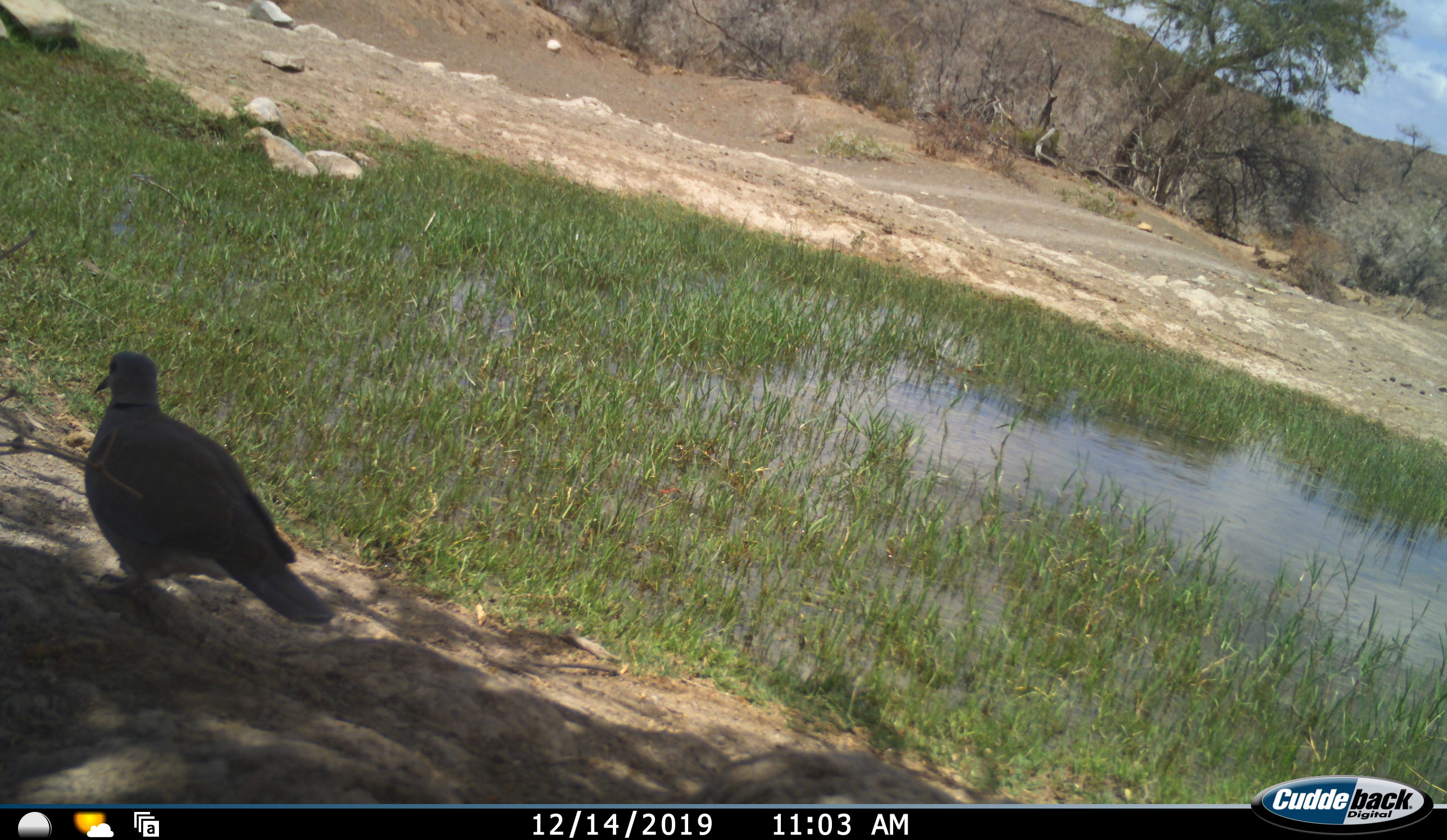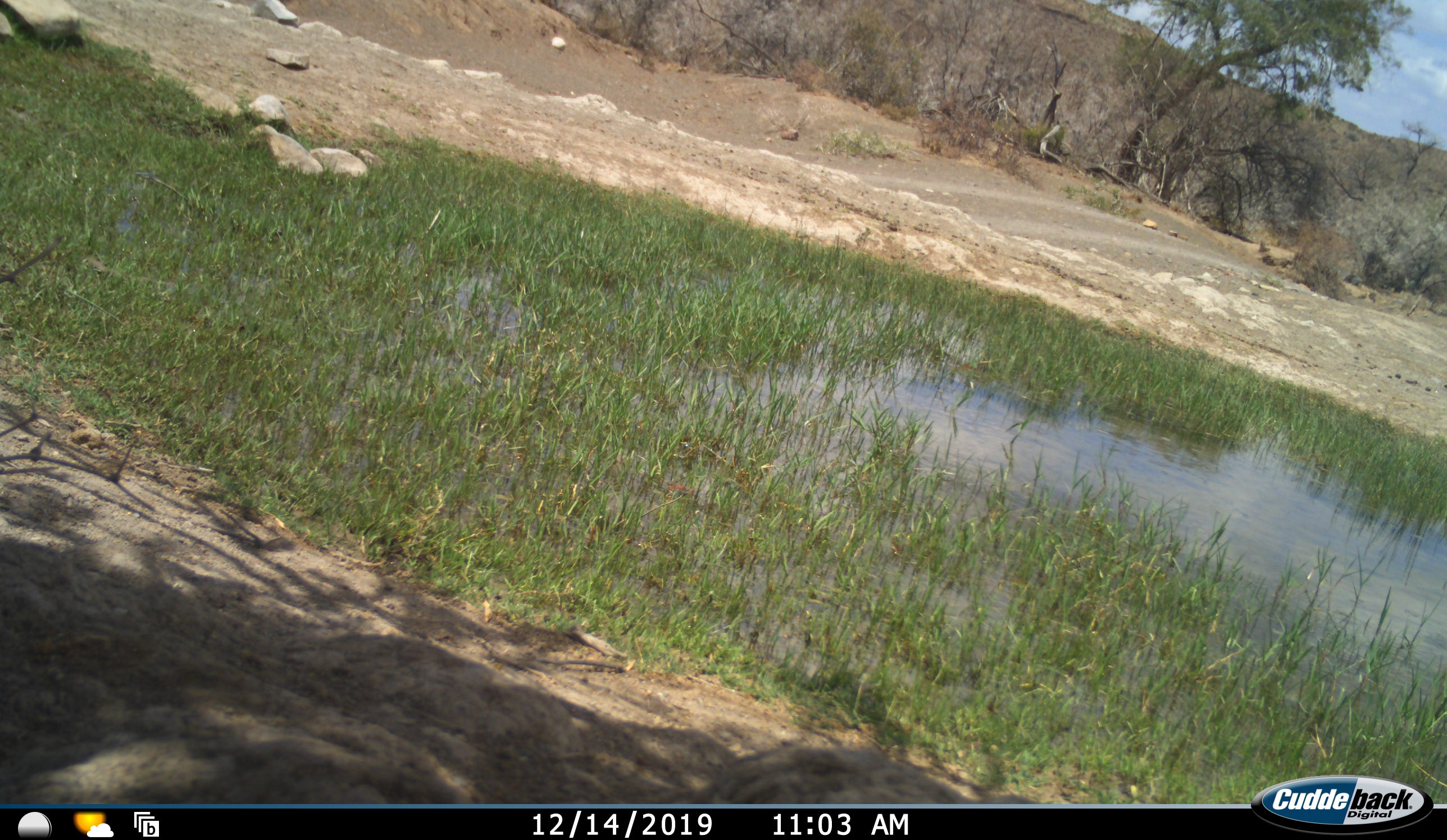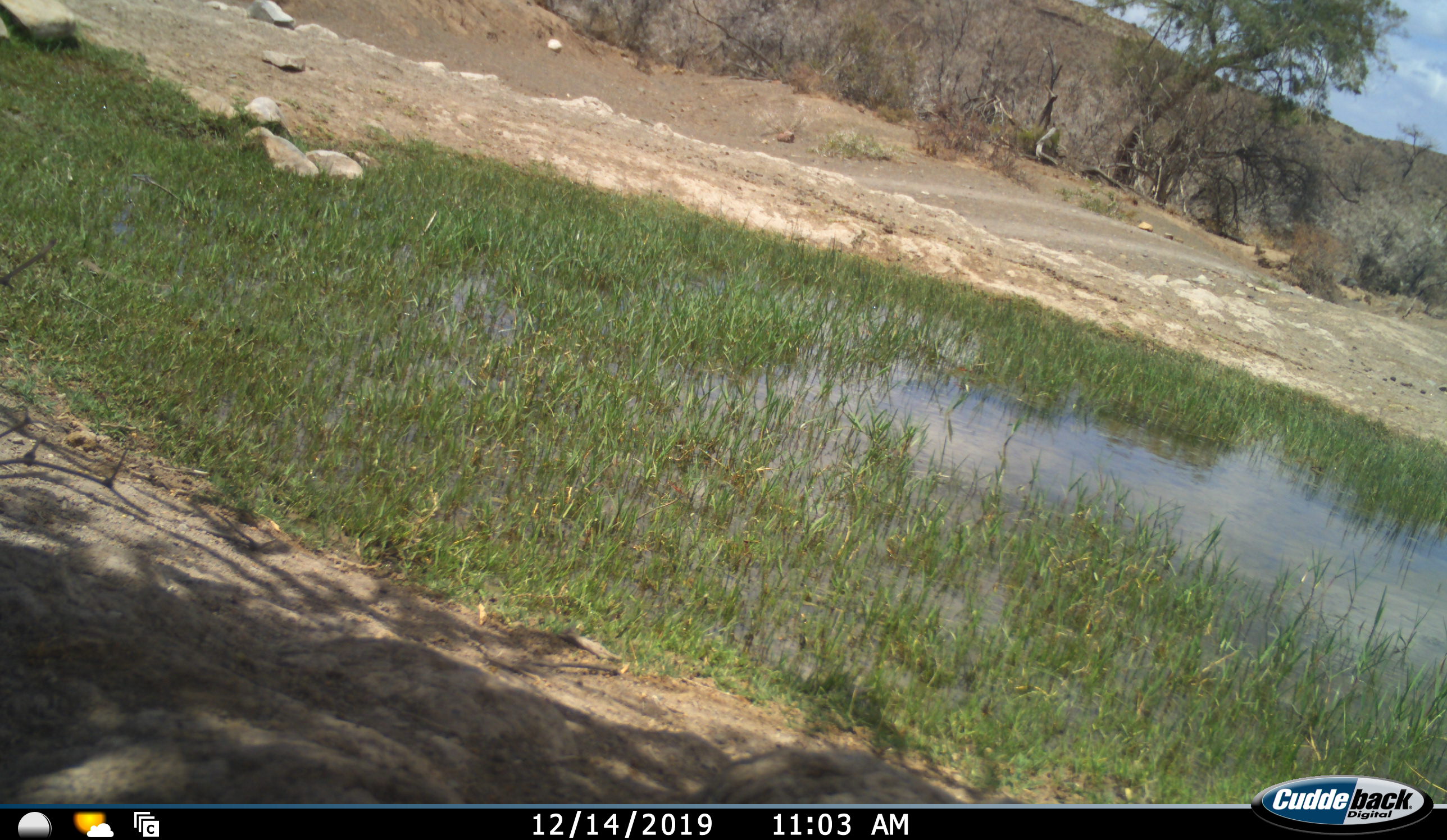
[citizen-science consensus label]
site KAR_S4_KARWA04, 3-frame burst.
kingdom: Animalia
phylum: Chordata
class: Aves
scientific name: Aves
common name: bird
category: birdother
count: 1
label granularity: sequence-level